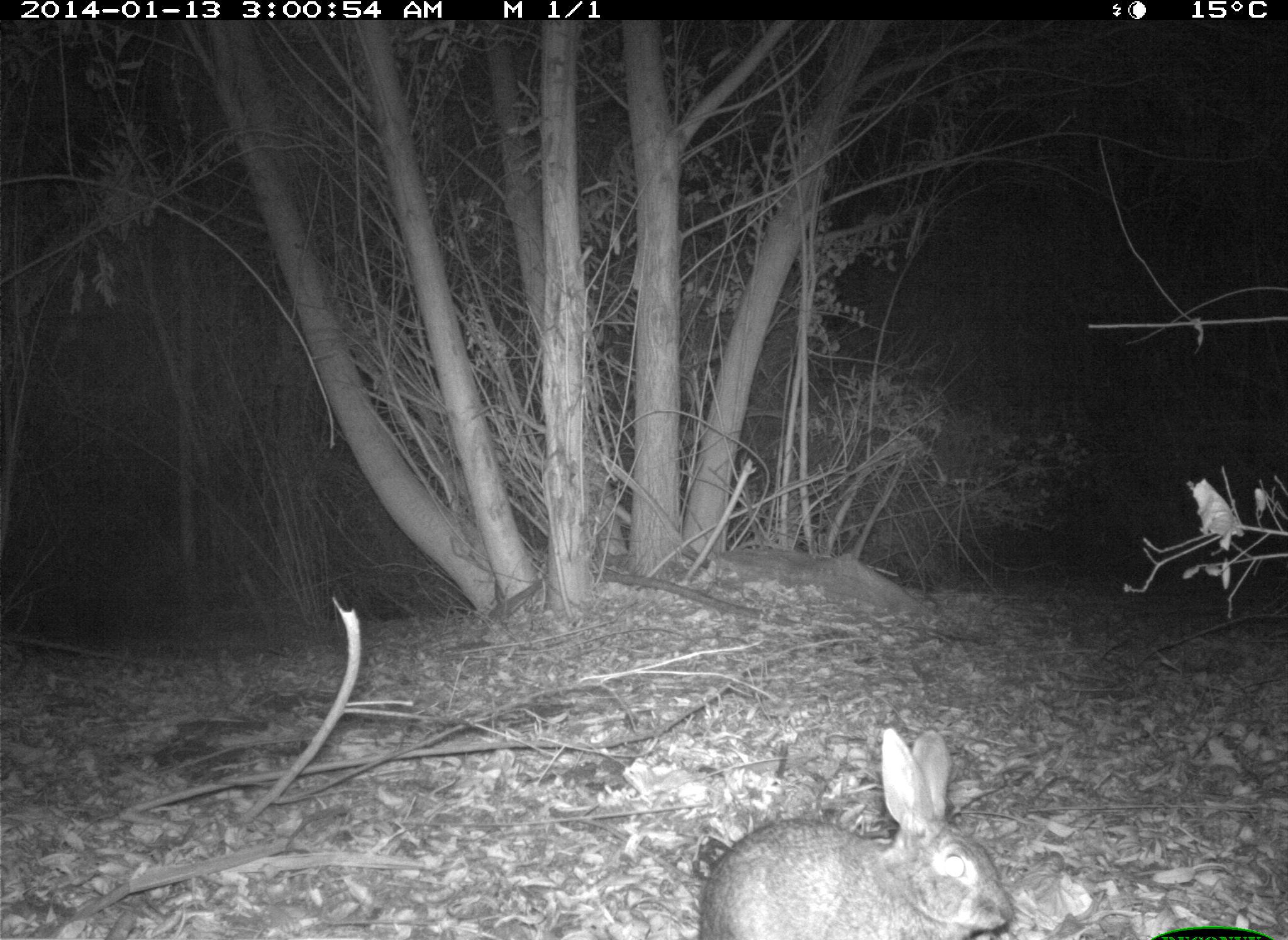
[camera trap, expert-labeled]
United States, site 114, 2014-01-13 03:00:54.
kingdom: Animalia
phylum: Chordata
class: Mammalia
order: Lagomorpha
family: Leporidae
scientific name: Leporidae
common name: rabbits and hares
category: rabbit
Rabbit (rabbits and hares) (Leporidae).